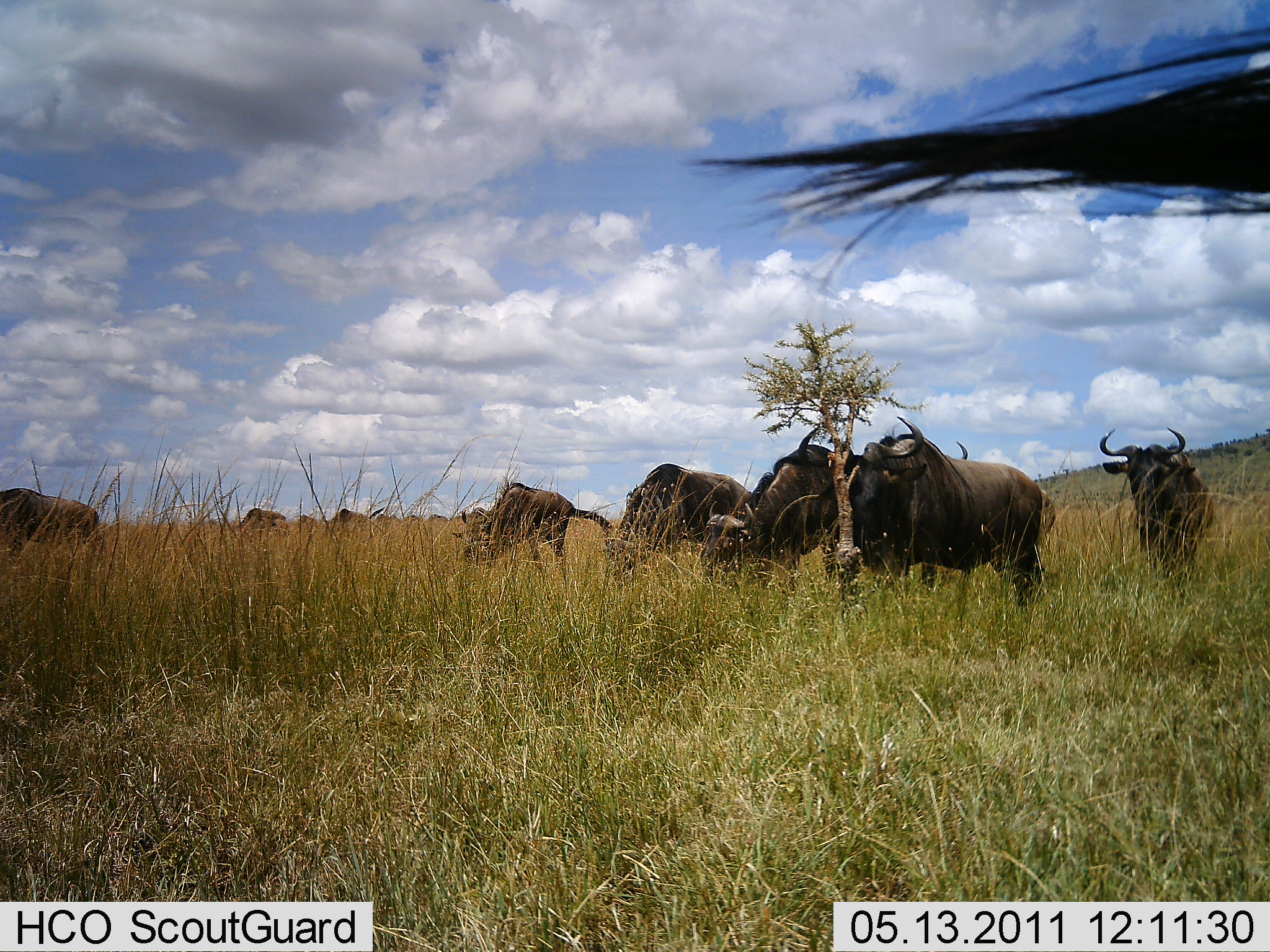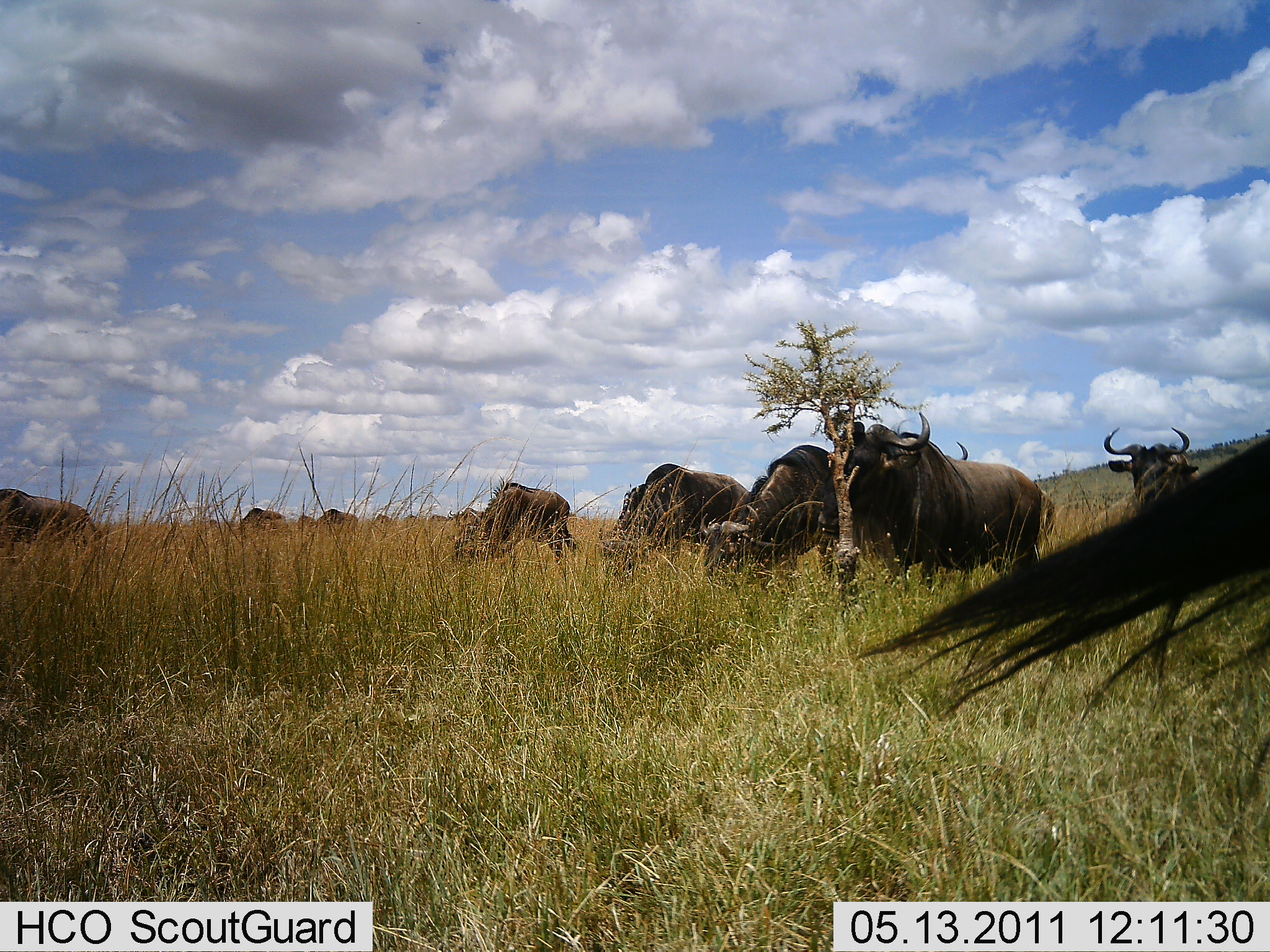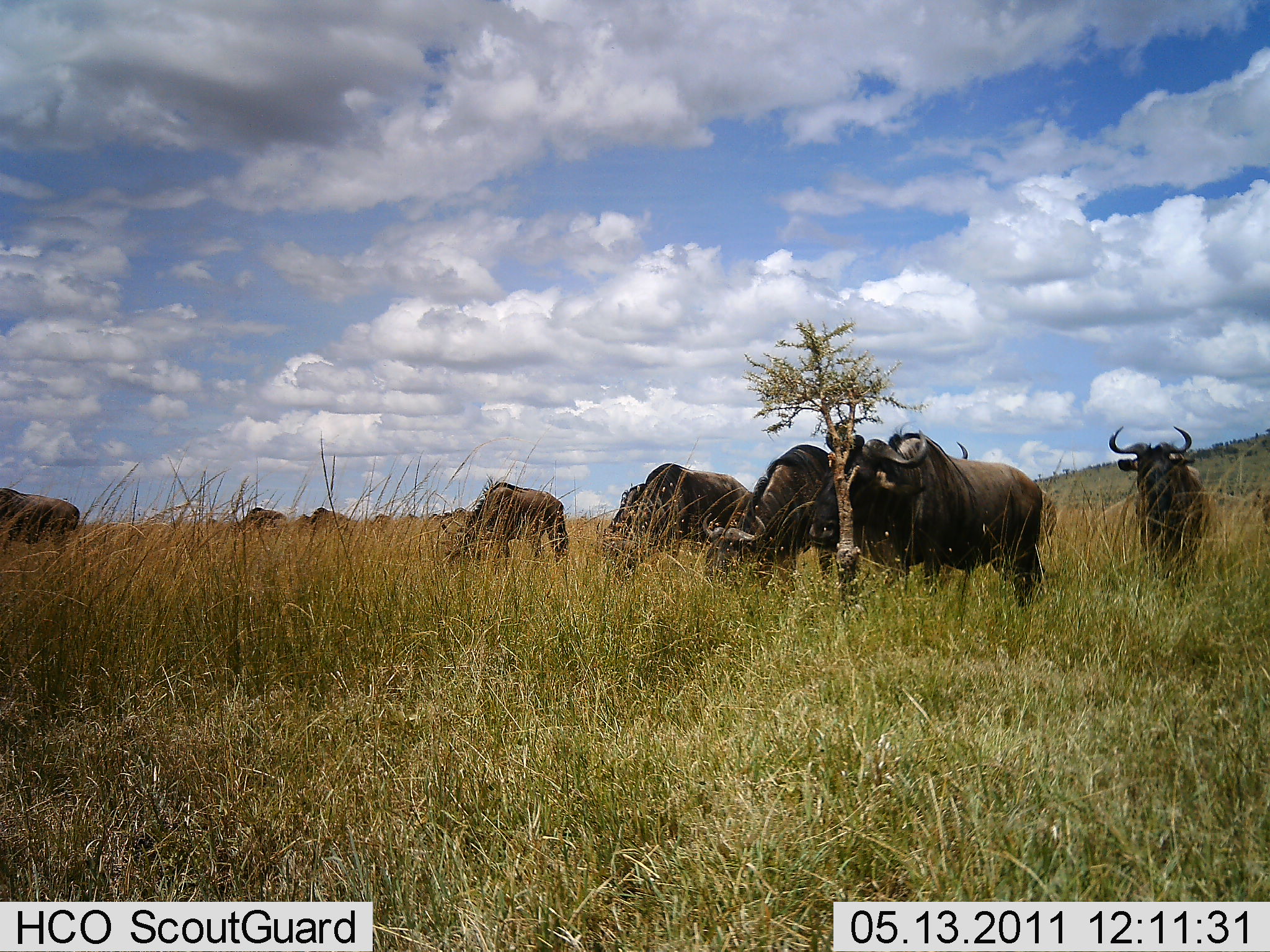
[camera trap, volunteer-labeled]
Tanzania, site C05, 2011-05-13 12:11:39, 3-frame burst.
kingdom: Animalia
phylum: Chordata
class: Mammalia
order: Artiodactyla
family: Bovidae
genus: Connochaetes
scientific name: Connochaetes taurinus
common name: blue wildebeest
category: wildebeest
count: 10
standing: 80%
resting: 0%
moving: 0%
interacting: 0%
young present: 0%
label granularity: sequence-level